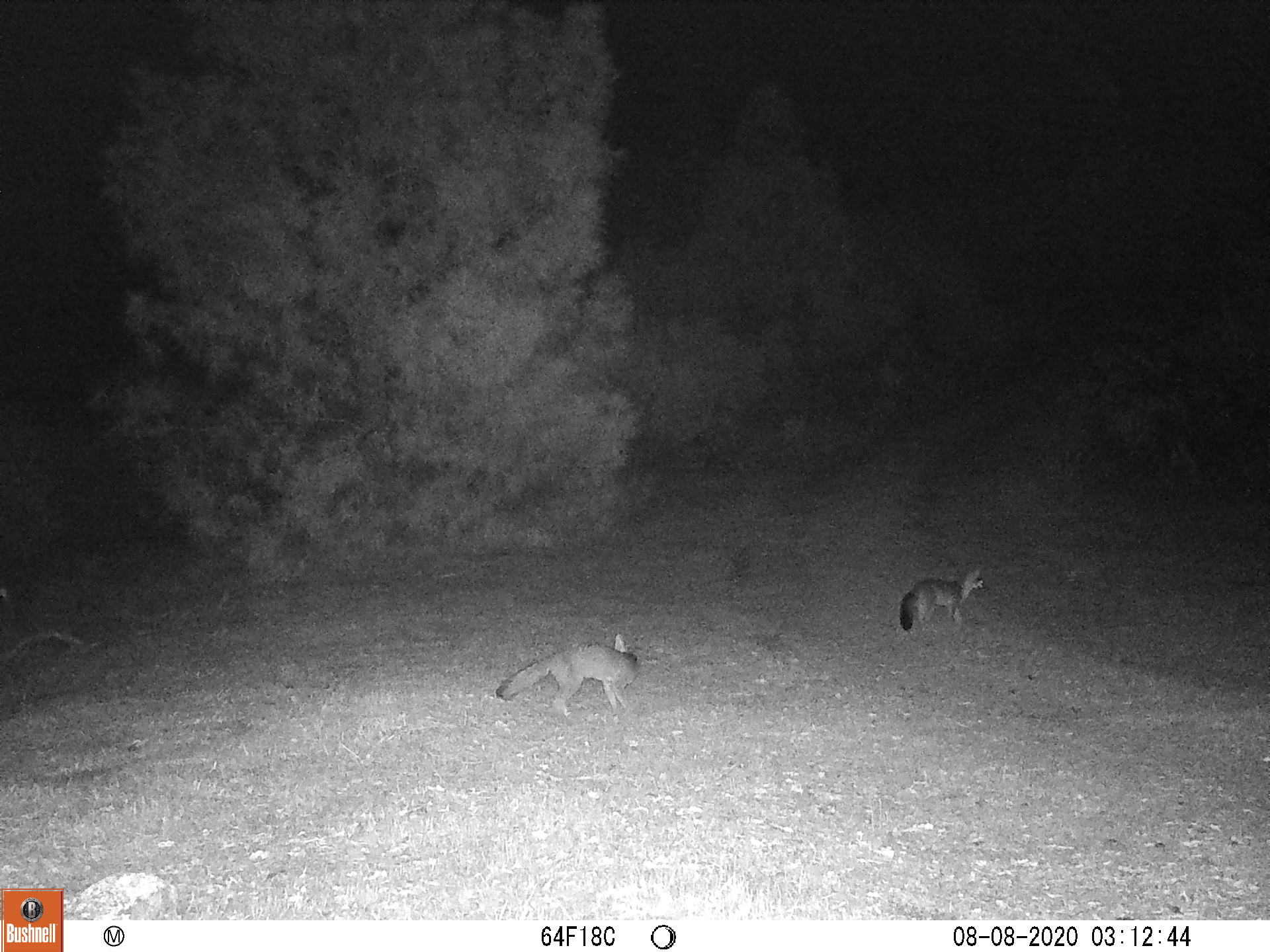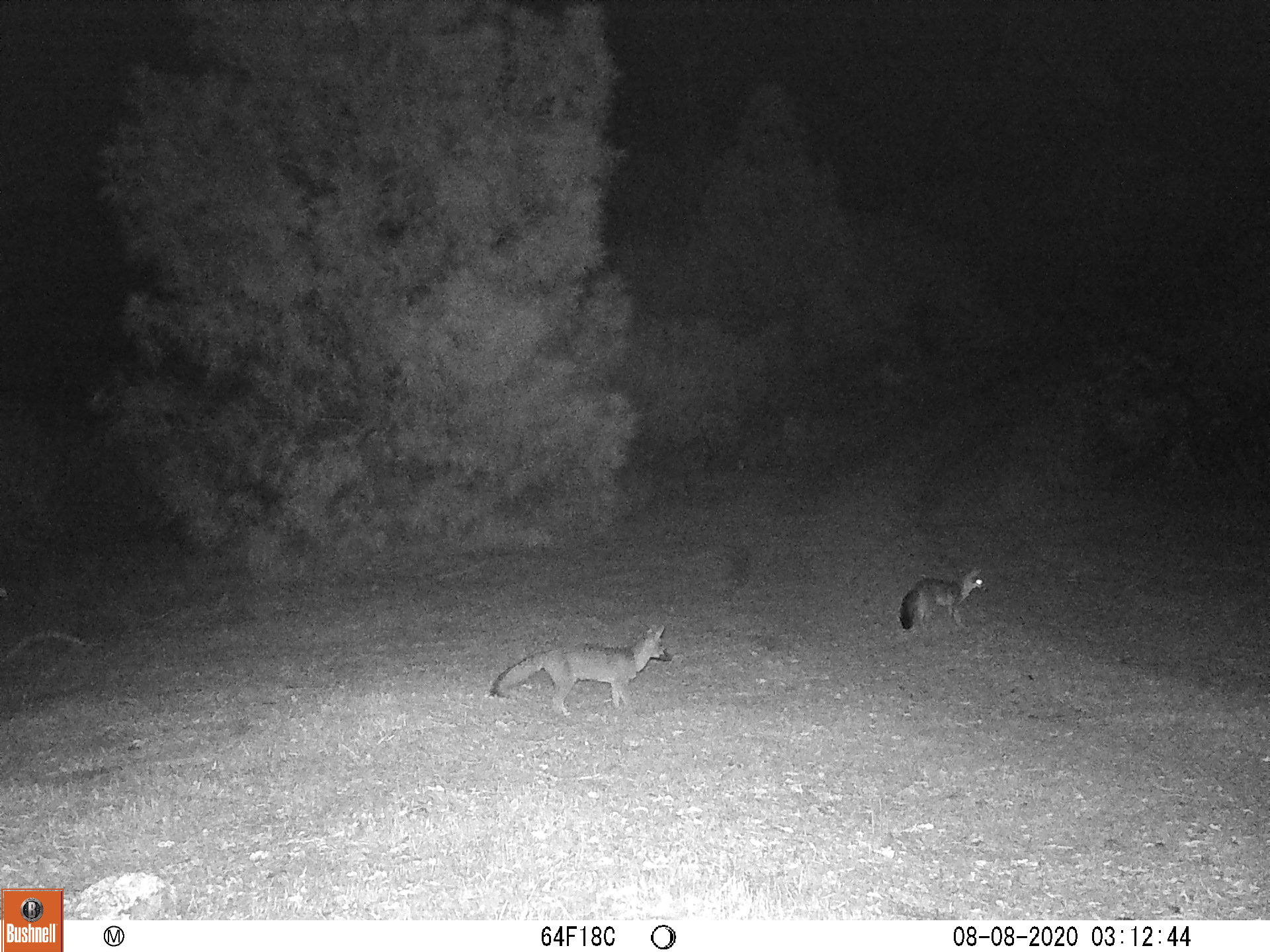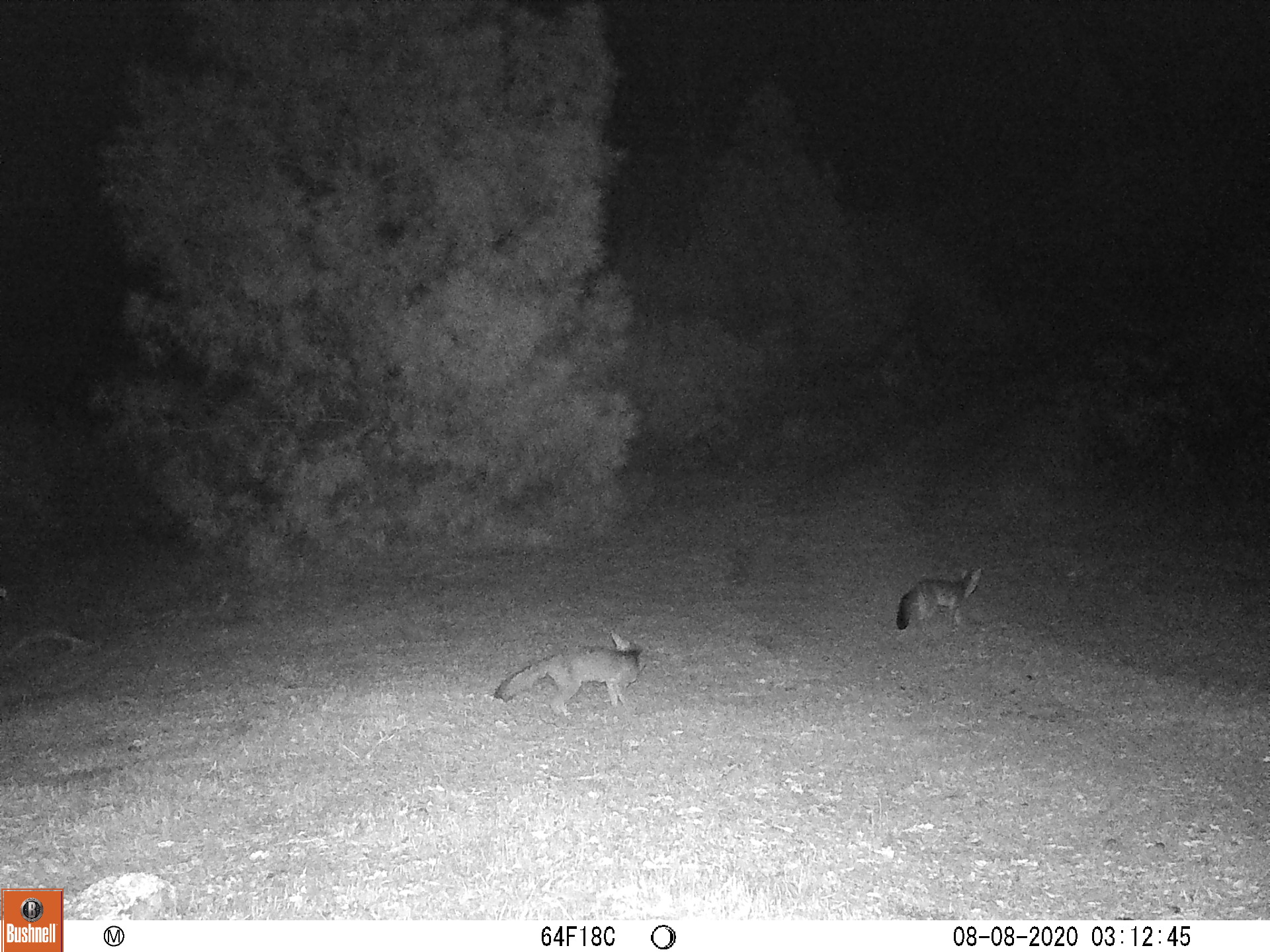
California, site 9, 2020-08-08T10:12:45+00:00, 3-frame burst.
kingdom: Animalia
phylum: Chordata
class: Mammalia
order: Carnivora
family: Canidae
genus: Urocyon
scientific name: Urocyon cinereoargenteus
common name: gray fox